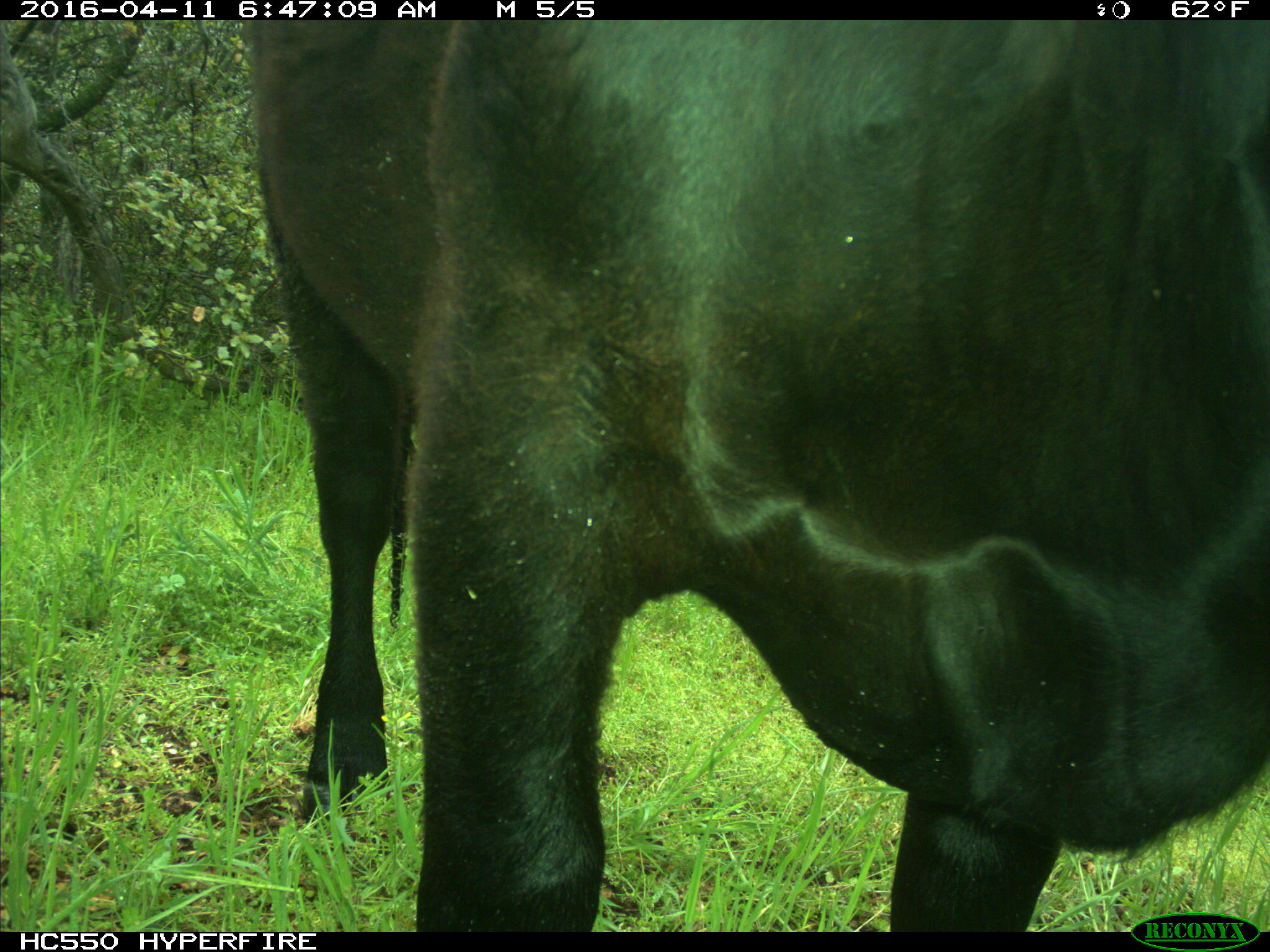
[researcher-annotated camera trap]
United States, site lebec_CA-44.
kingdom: Animalia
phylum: Chordata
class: Mammalia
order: Artiodactyla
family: Bovidae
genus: Bos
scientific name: Bos taurus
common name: domestic cow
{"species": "Bos taurus (domestic cow)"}